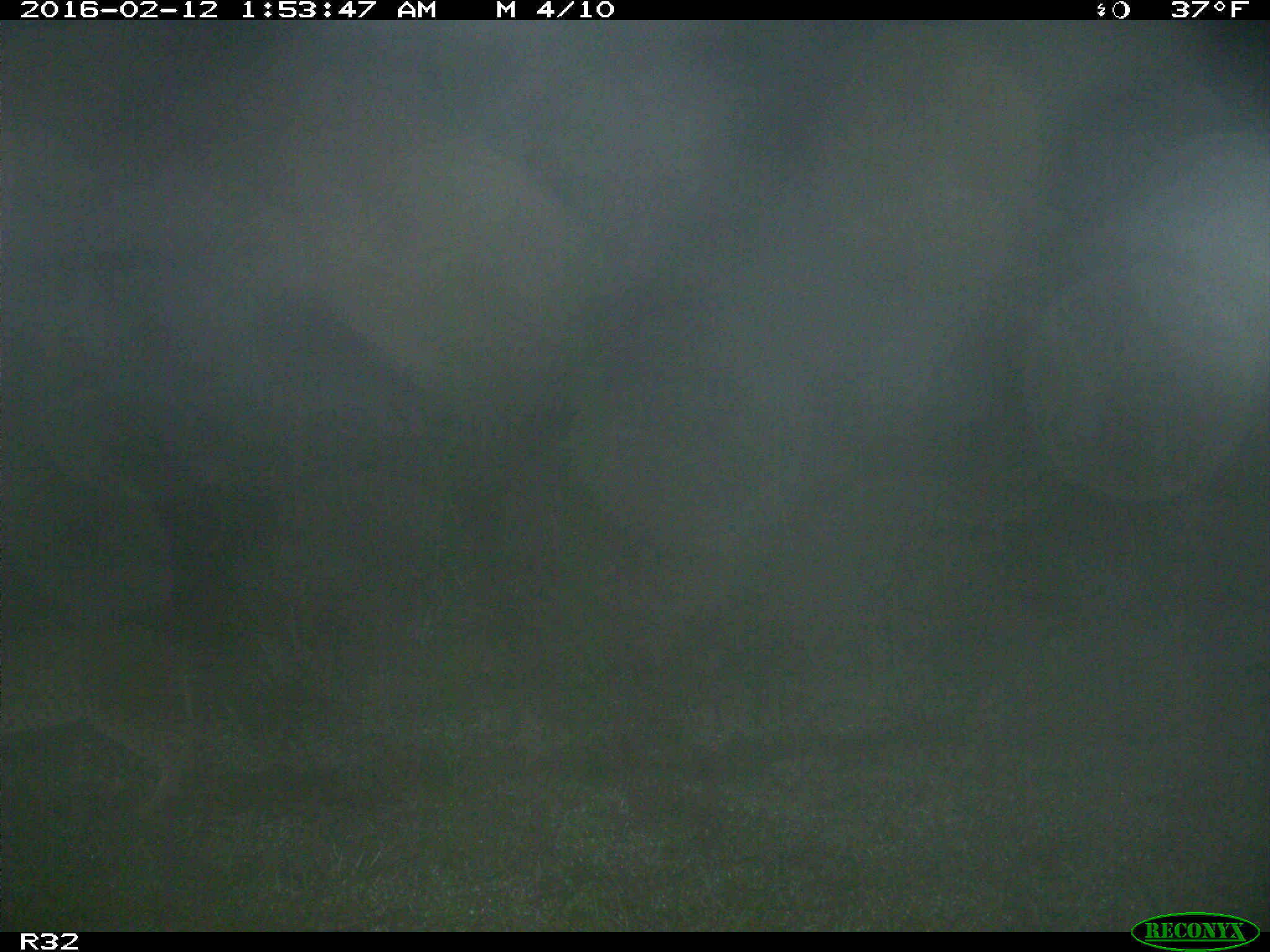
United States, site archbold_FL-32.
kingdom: Animalia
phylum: Chordata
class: Mammalia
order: Carnivora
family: Felidae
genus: Lynx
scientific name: Lynx rufus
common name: bobcat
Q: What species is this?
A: Lynx rufus (bobcat).